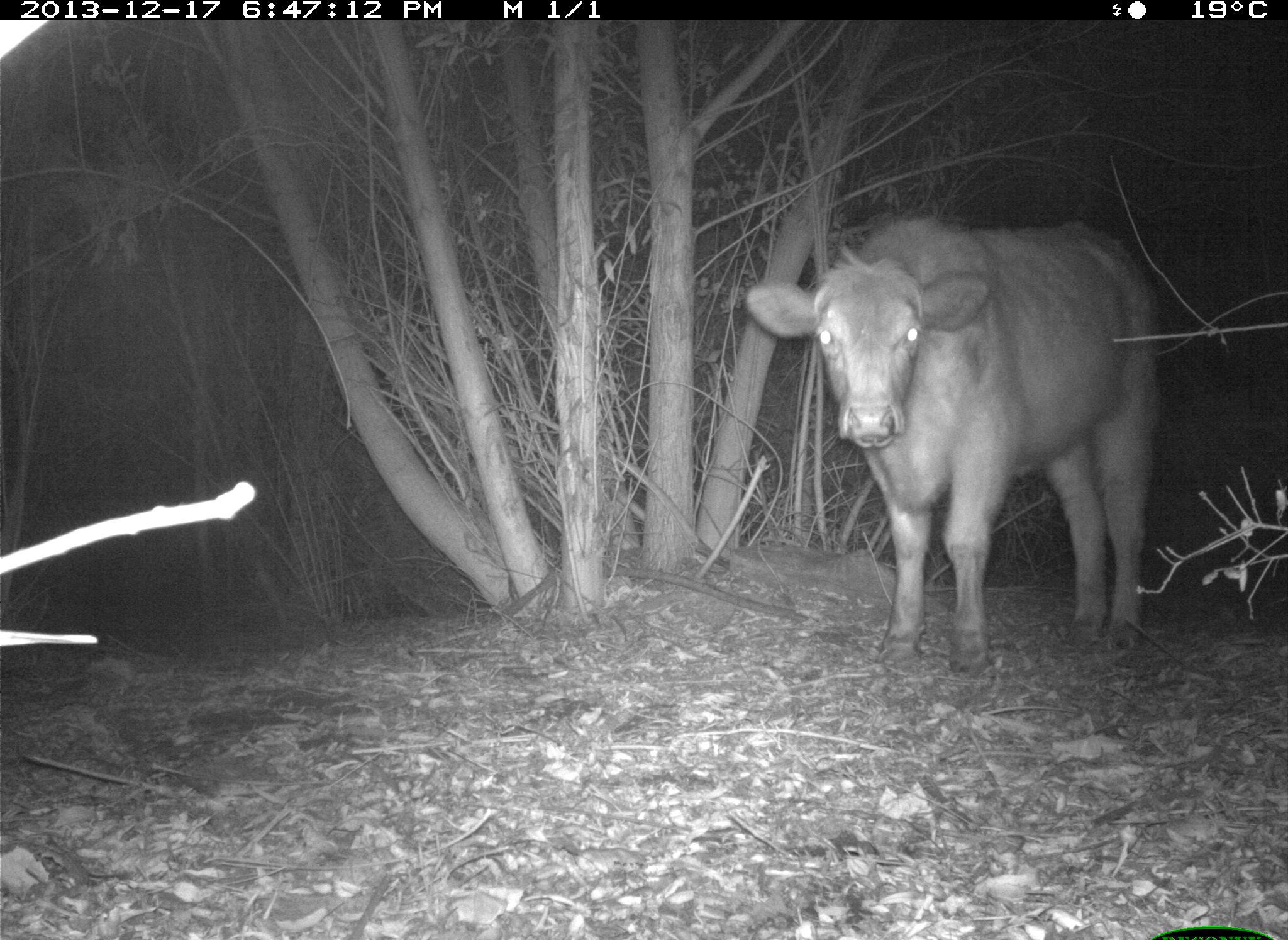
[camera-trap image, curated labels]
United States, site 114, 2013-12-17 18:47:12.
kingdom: Animalia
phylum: Chordata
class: Mammalia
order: Artiodactyla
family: Bovidae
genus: Bos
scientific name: Bos taurus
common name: cow